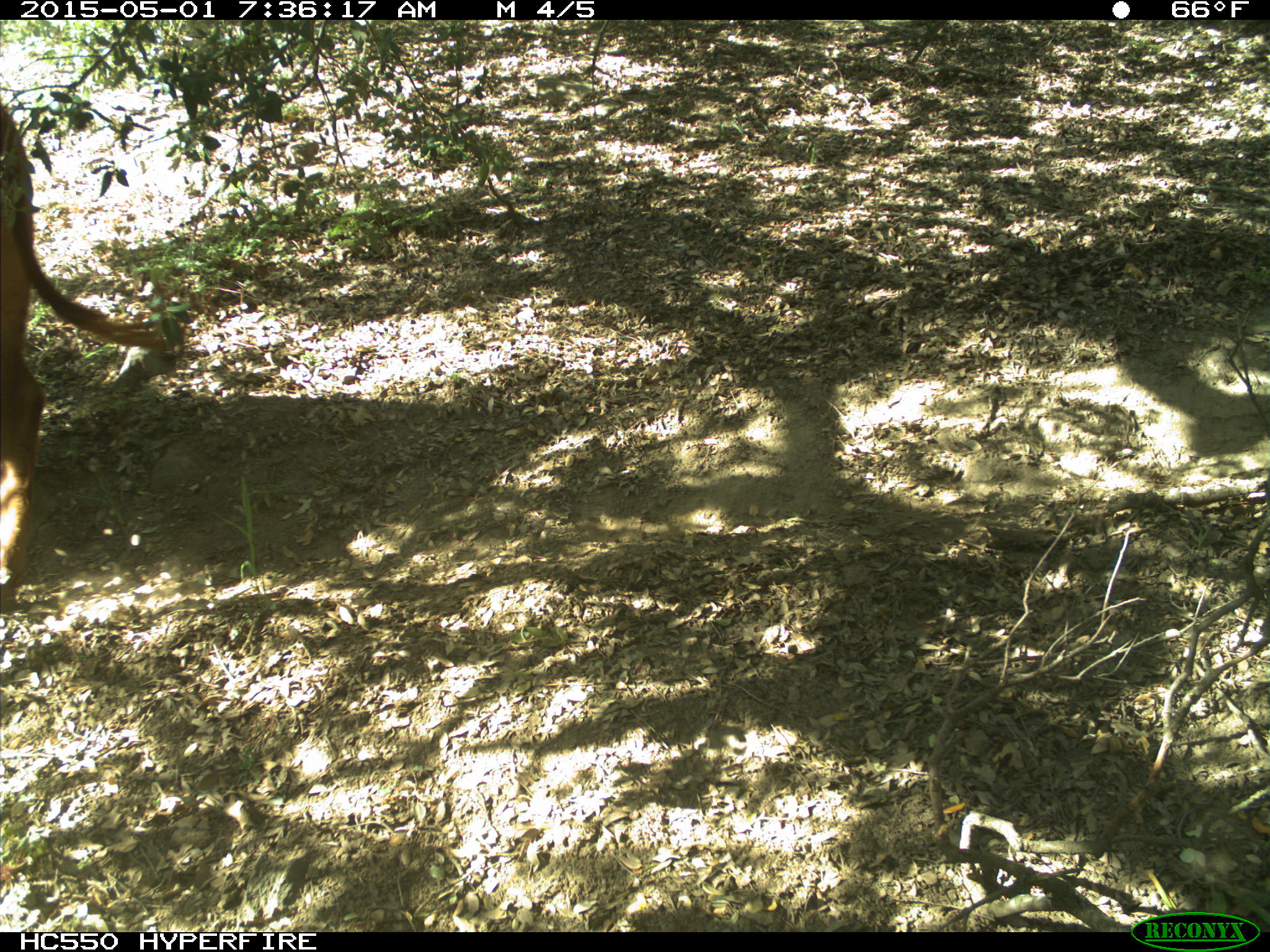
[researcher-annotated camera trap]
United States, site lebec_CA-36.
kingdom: Animalia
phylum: Chordata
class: Mammalia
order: Artiodactyla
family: Bovidae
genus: Bos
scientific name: Bos taurus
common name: domestic cow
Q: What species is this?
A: Bos taurus (domestic cow).